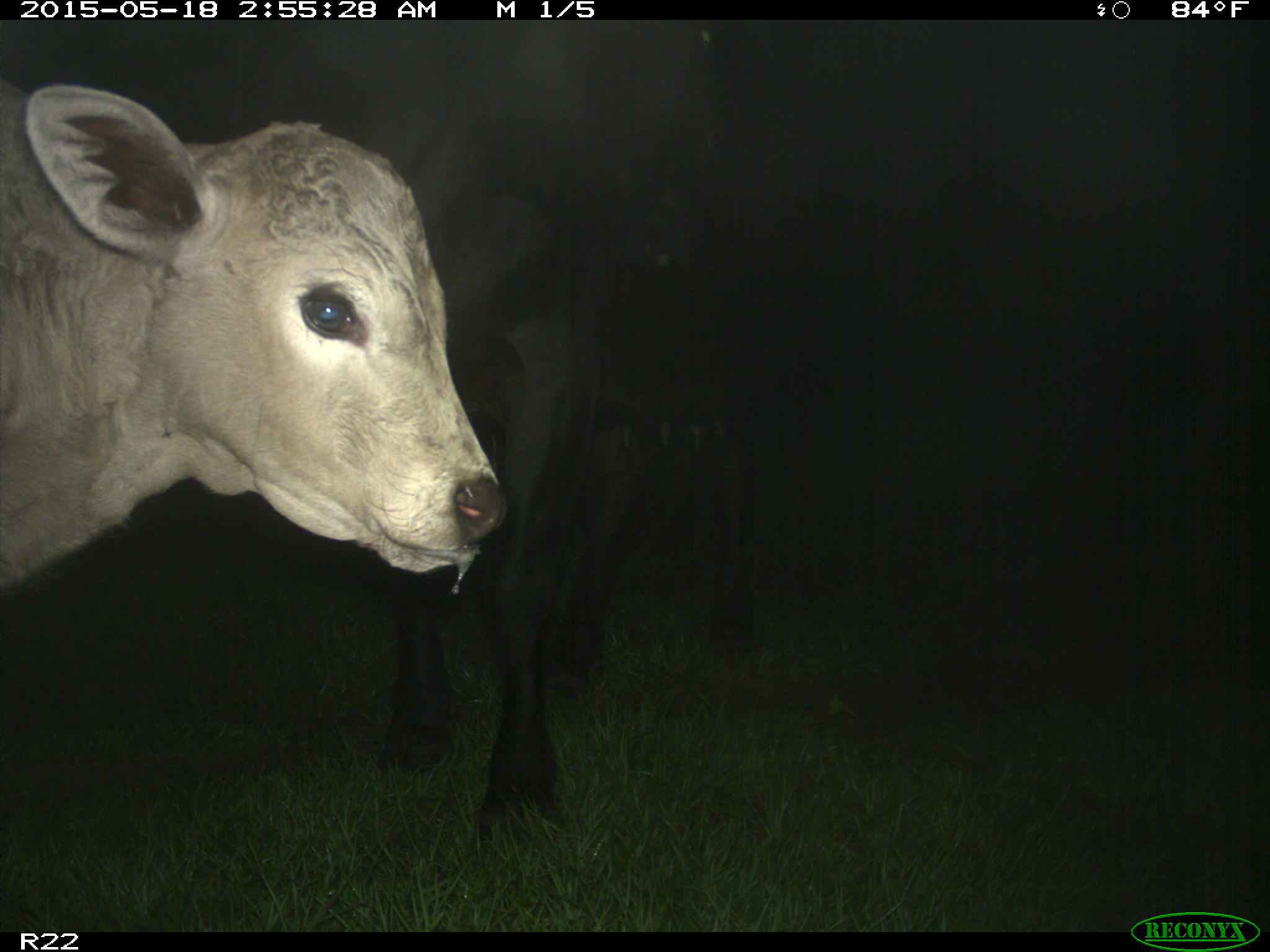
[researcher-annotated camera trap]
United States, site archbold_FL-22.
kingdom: Animalia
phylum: Chordata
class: Mammalia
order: Artiodactyla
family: Bovidae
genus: Bos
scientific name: Bos taurus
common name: domestic cow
Bos taurus (domestic cow).